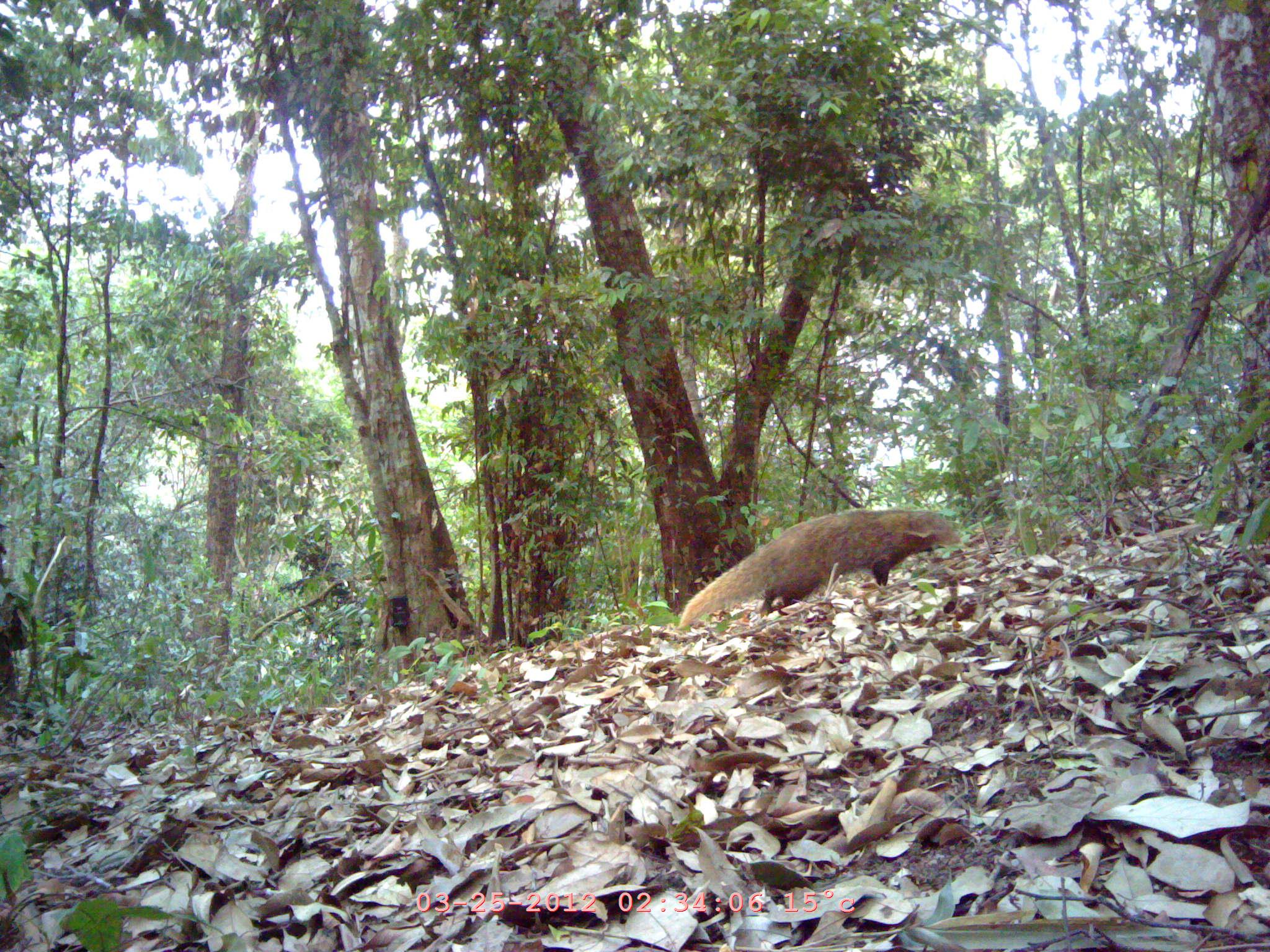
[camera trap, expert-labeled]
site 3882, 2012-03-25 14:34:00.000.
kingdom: Animalia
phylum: Chordata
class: Mammalia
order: Carnivora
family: Herpestidae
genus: Urva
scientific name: Urva urva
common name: crab-eating mongoose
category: herpestes urva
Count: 1.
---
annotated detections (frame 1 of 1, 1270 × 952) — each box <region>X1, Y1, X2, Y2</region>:
herpestes urva: <region>676, 506, 960, 629</region>